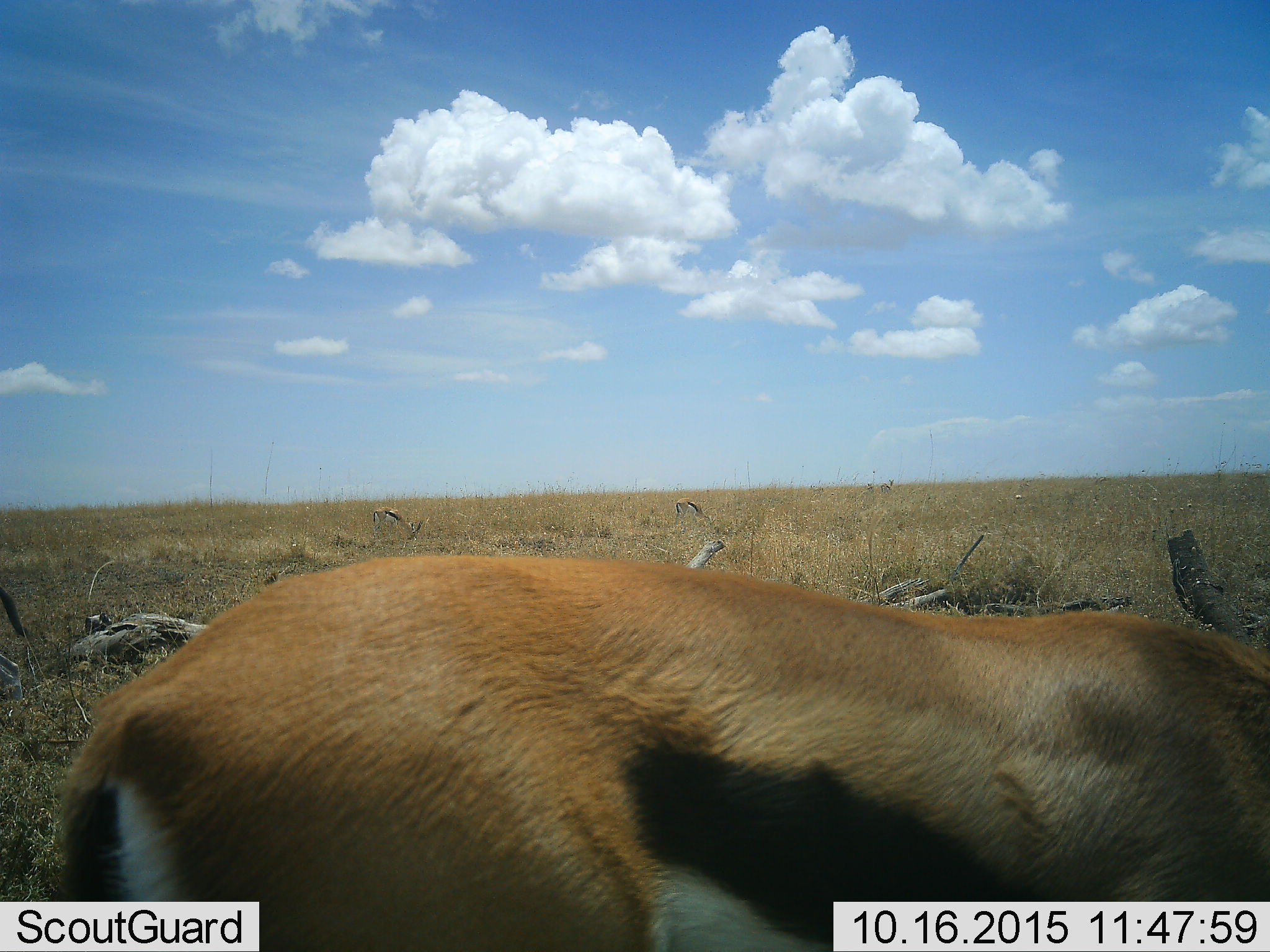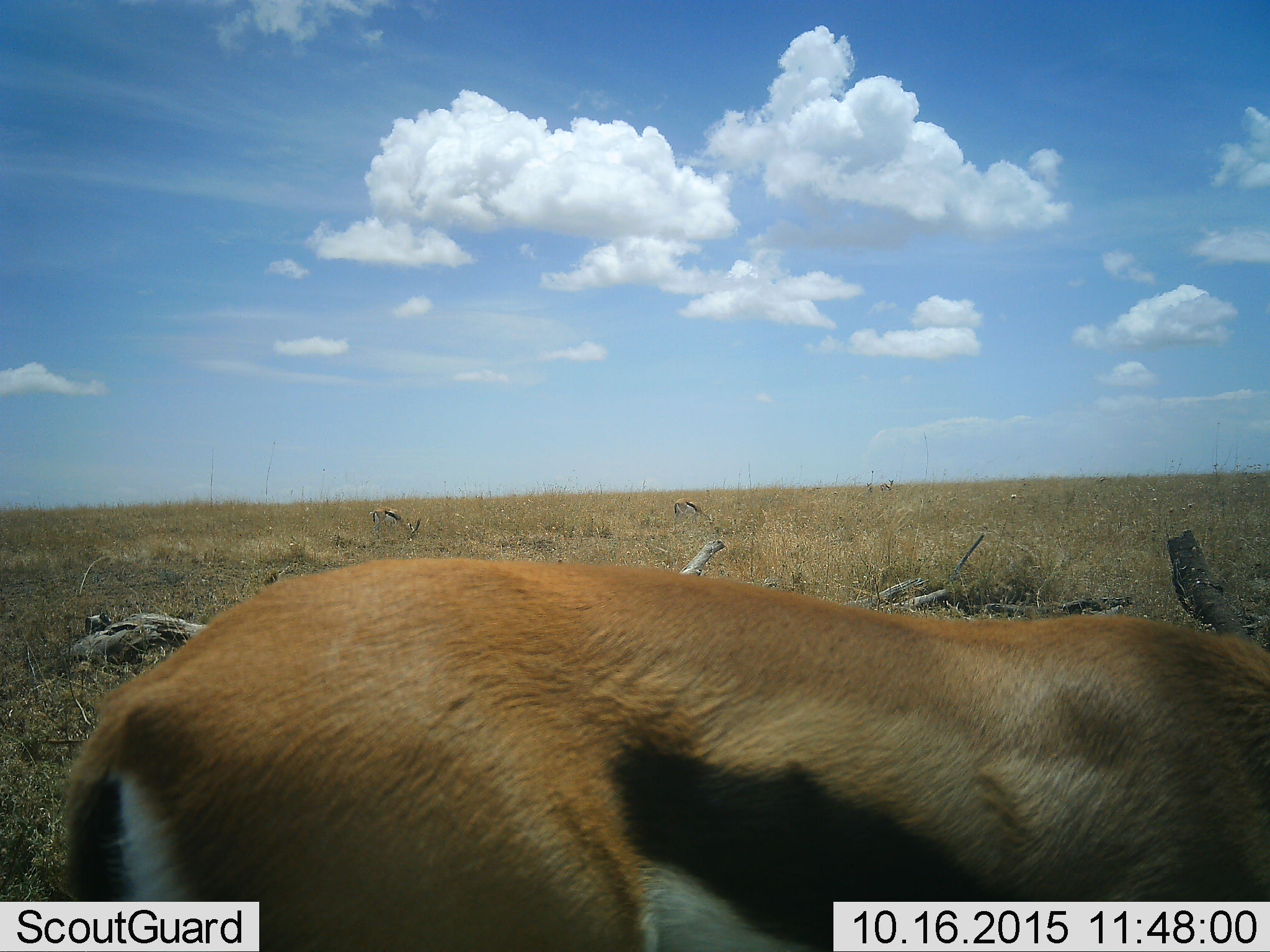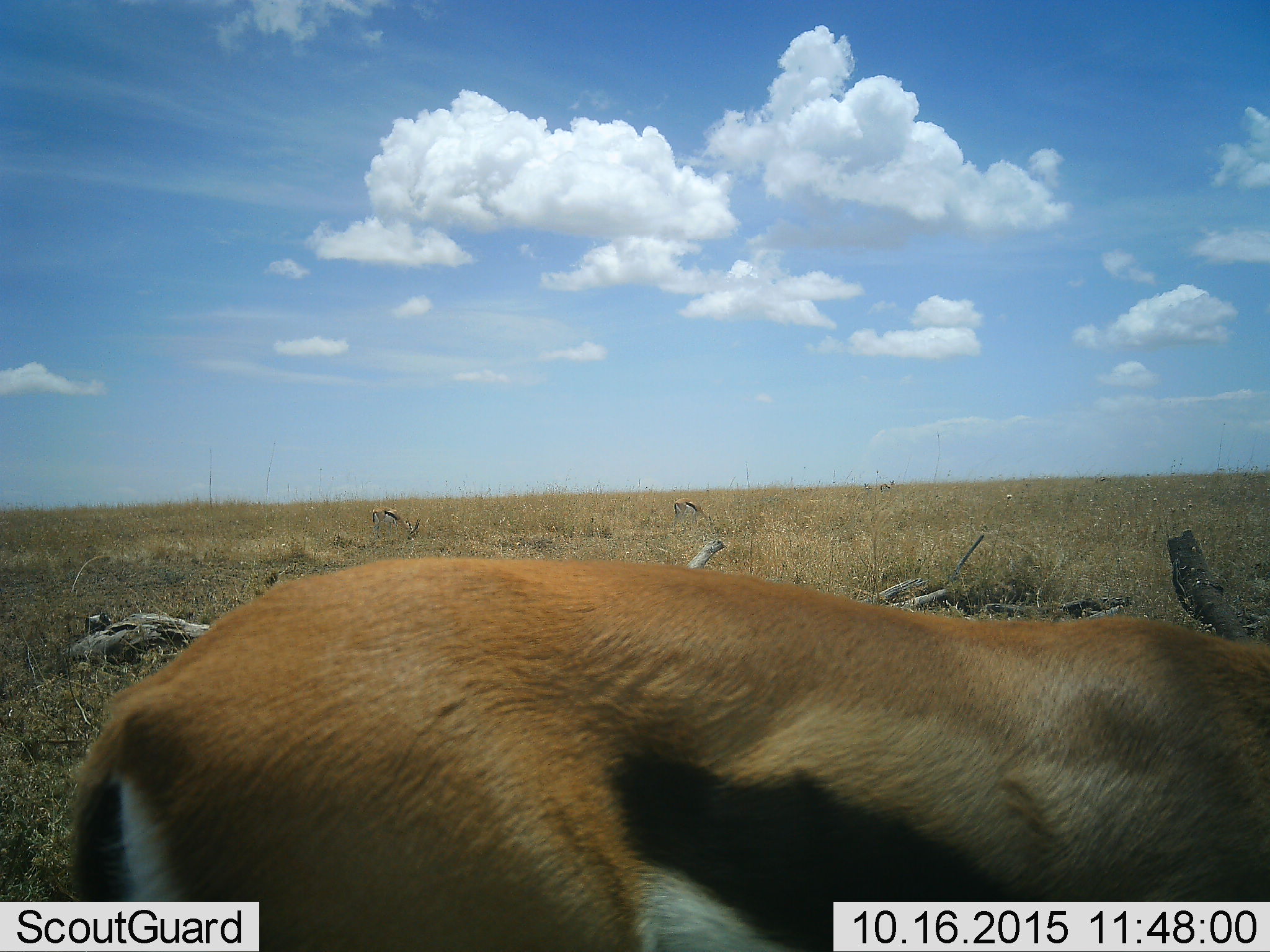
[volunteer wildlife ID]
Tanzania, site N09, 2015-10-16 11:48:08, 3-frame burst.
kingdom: Animalia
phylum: Chordata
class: Mammalia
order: Artiodactyla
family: Bovidae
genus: Eudorcas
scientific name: Eudorcas thomsonii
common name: thomson's gazelle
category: gazellethomsons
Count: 2.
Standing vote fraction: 67%.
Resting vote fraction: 0%.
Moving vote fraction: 22%.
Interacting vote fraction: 0%.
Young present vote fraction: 11%.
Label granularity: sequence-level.